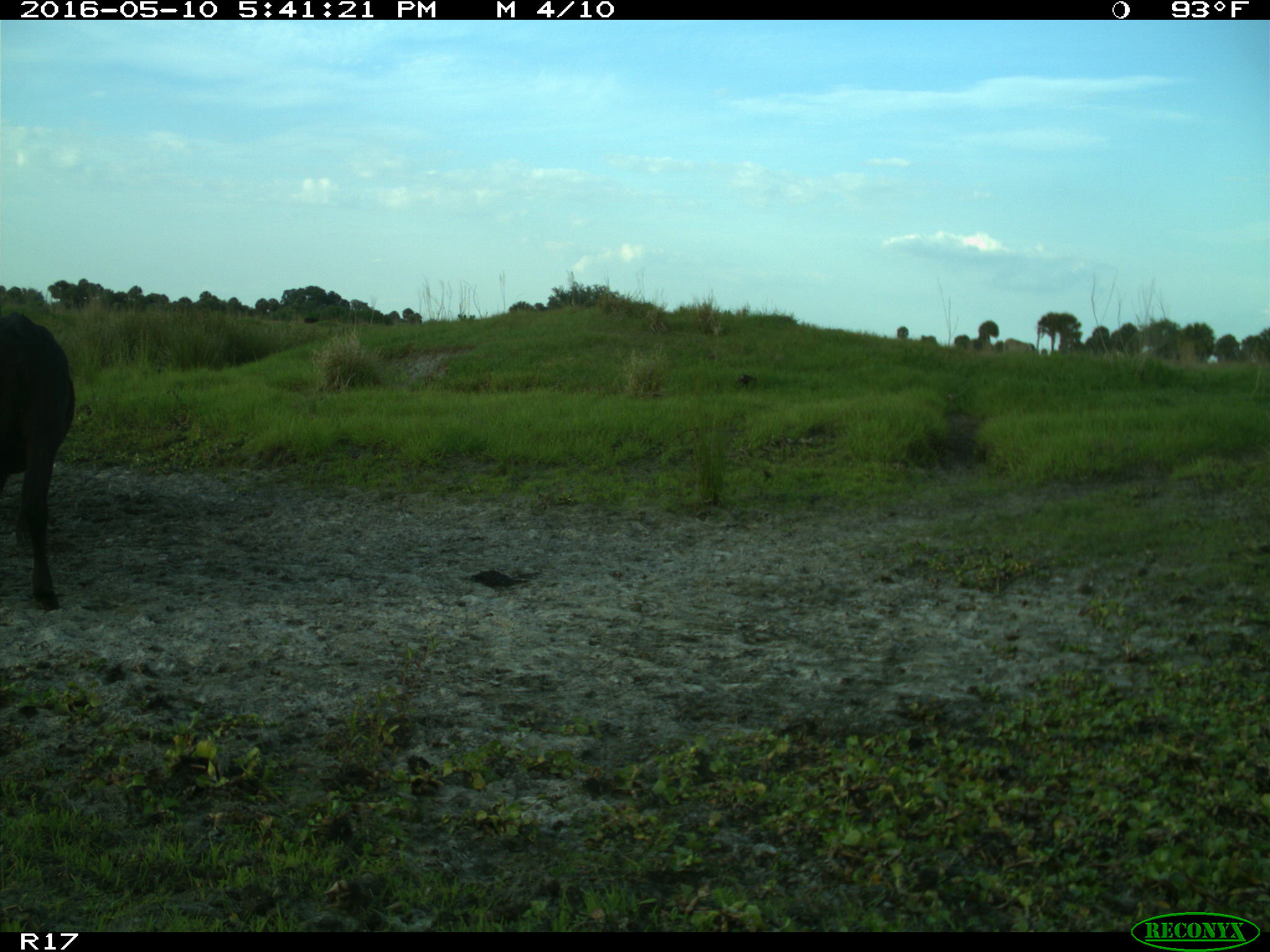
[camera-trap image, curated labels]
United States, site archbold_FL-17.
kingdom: Animalia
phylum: Chordata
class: Mammalia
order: Artiodactyla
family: Bovidae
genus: Bos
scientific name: Bos taurus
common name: domestic cow